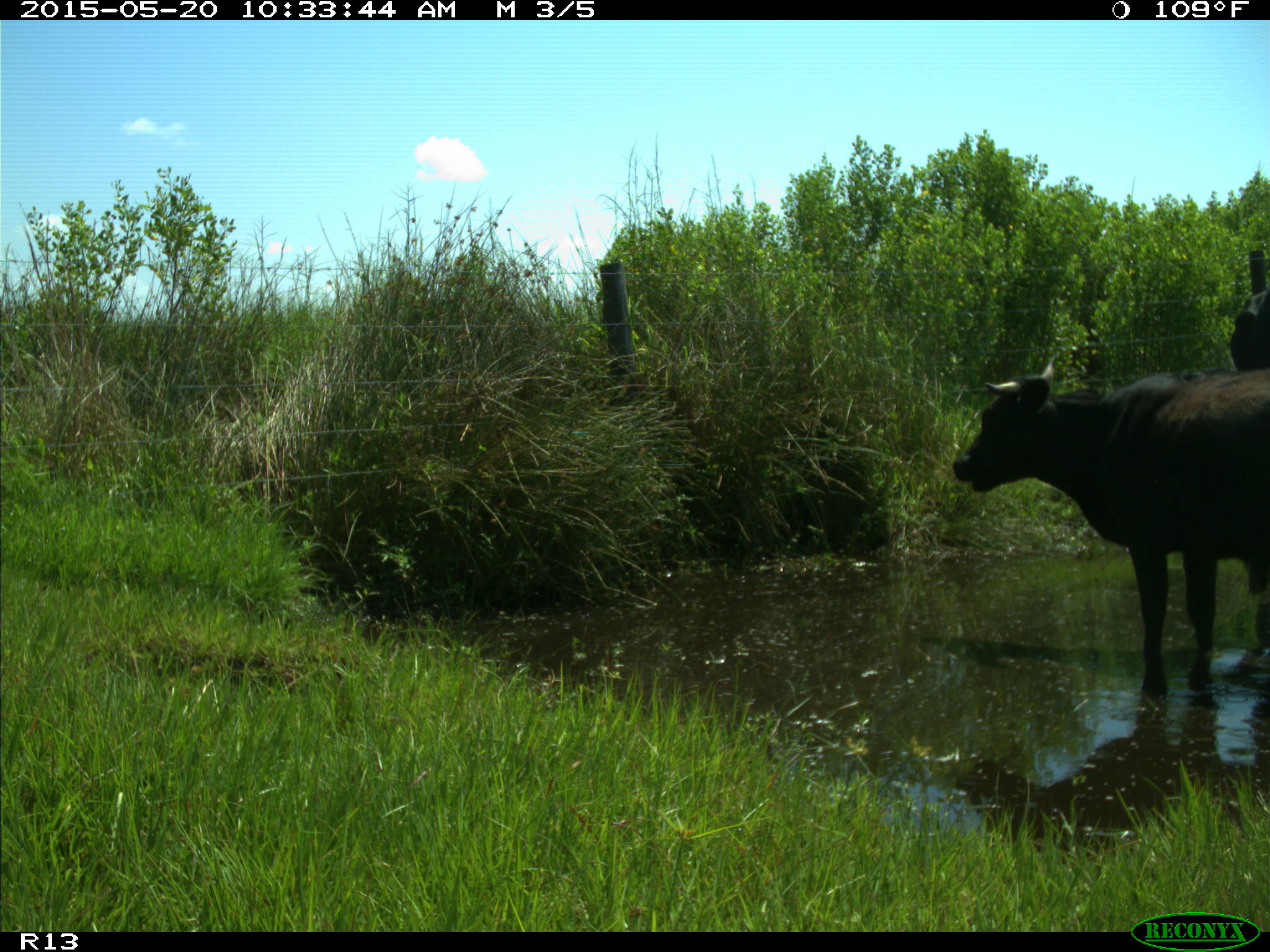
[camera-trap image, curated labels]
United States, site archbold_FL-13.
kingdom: Animalia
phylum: Chordata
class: Mammalia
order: Artiodactyla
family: Bovidae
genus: Bos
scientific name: Bos taurus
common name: domestic cow